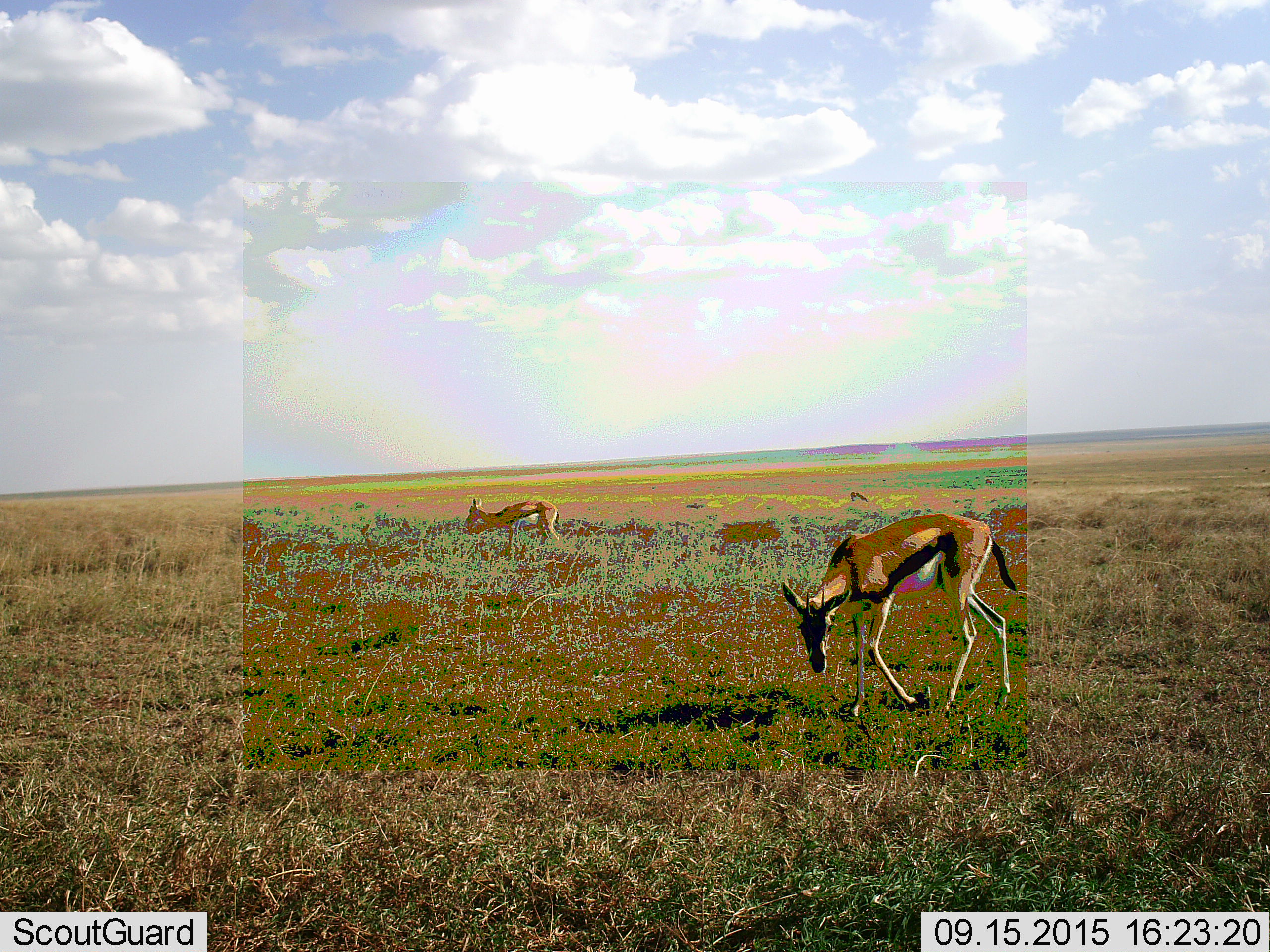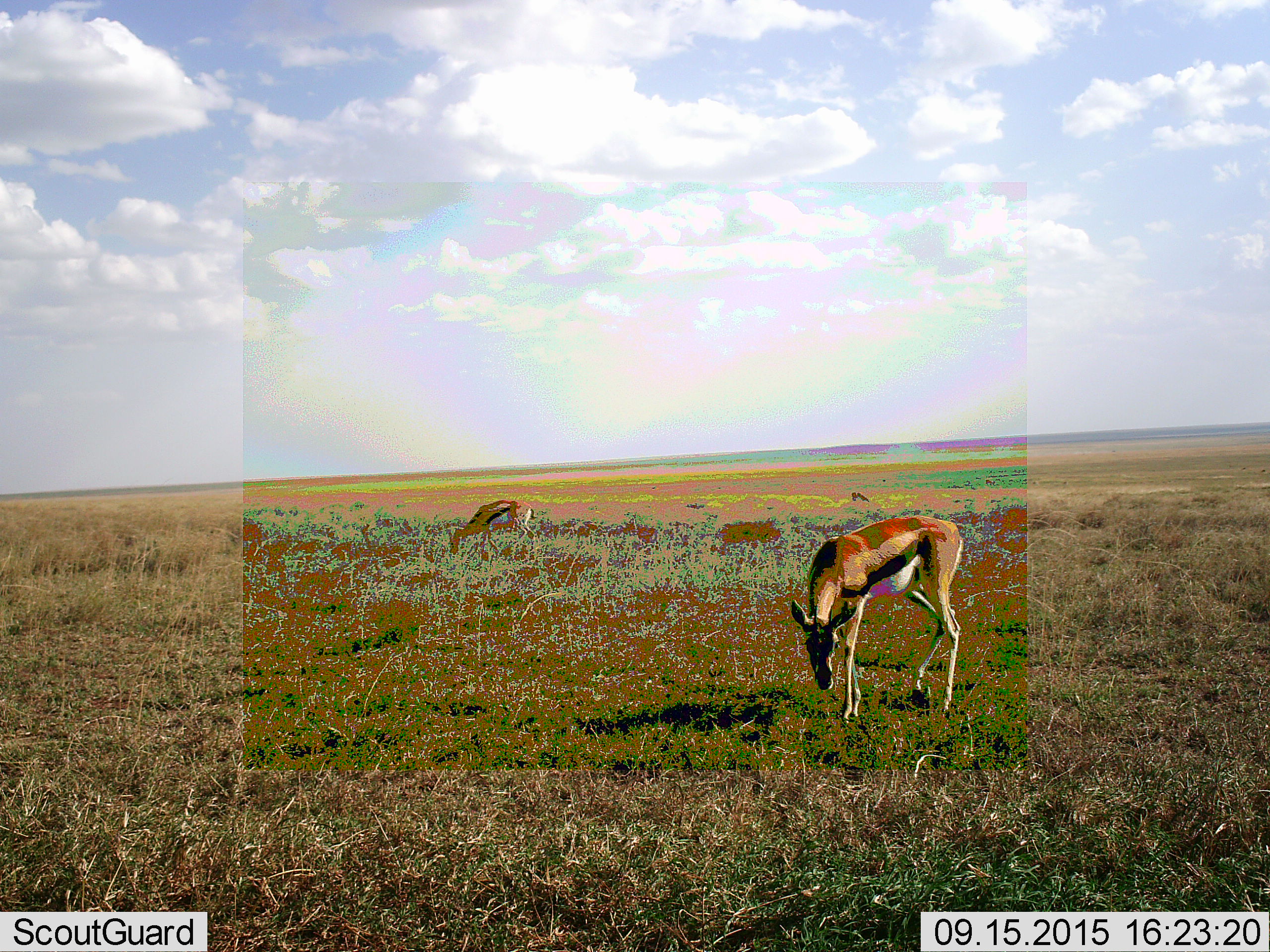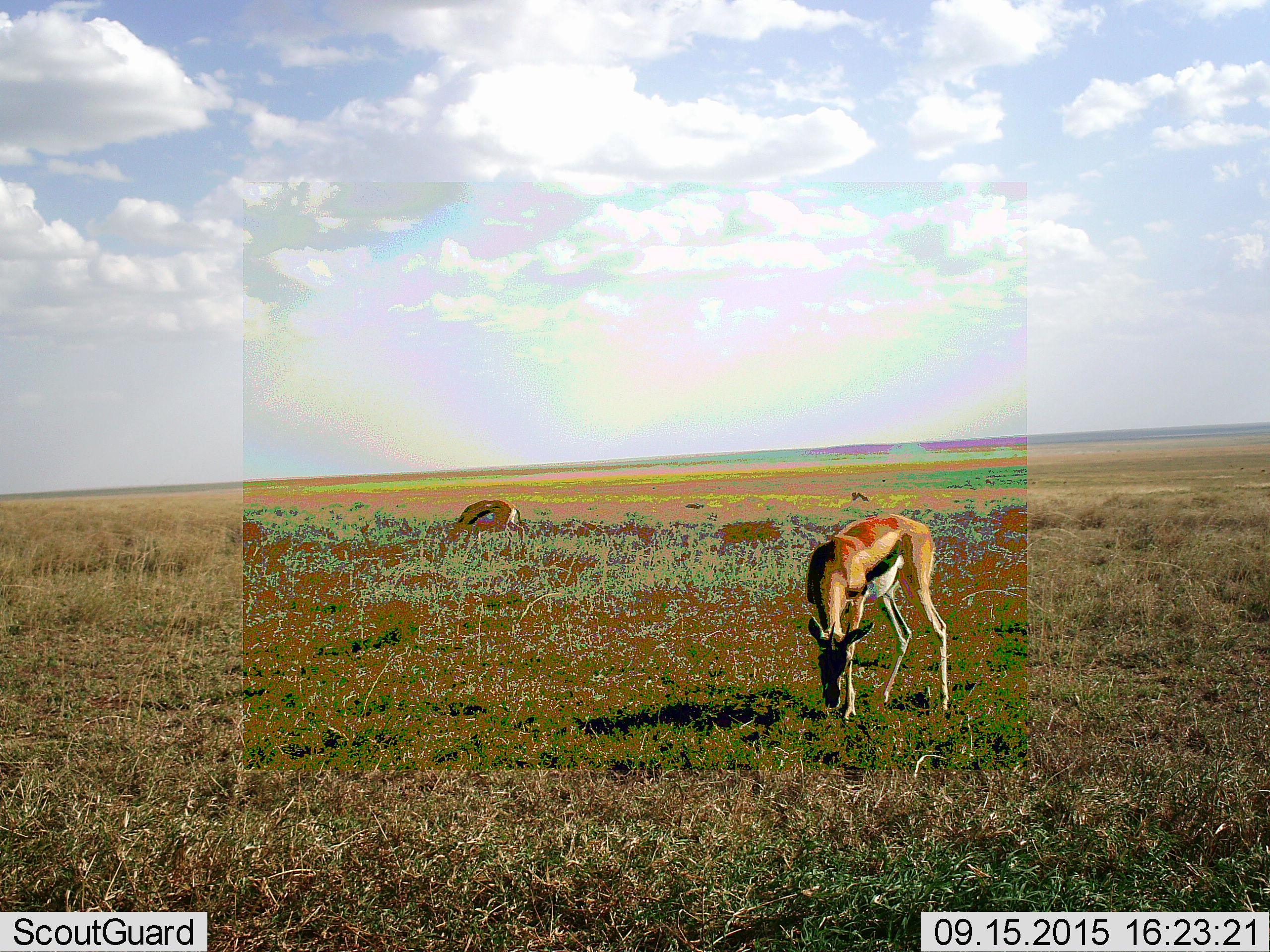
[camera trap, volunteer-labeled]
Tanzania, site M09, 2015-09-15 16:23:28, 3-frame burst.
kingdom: Animalia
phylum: Chordata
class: Mammalia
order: Artiodactyla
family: Bovidae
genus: Eudorcas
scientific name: Eudorcas thomsonii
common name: thomson's gazelle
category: gazellethomsons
Gazellethomsons (thomson's gazelle) (Eudorcas thomsonii), count 2. Behavior (volunteer vote fractions): standing 40%, resting 0%, moving 40%, interacting 0%. Young present (vote fraction): 0%. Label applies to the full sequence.